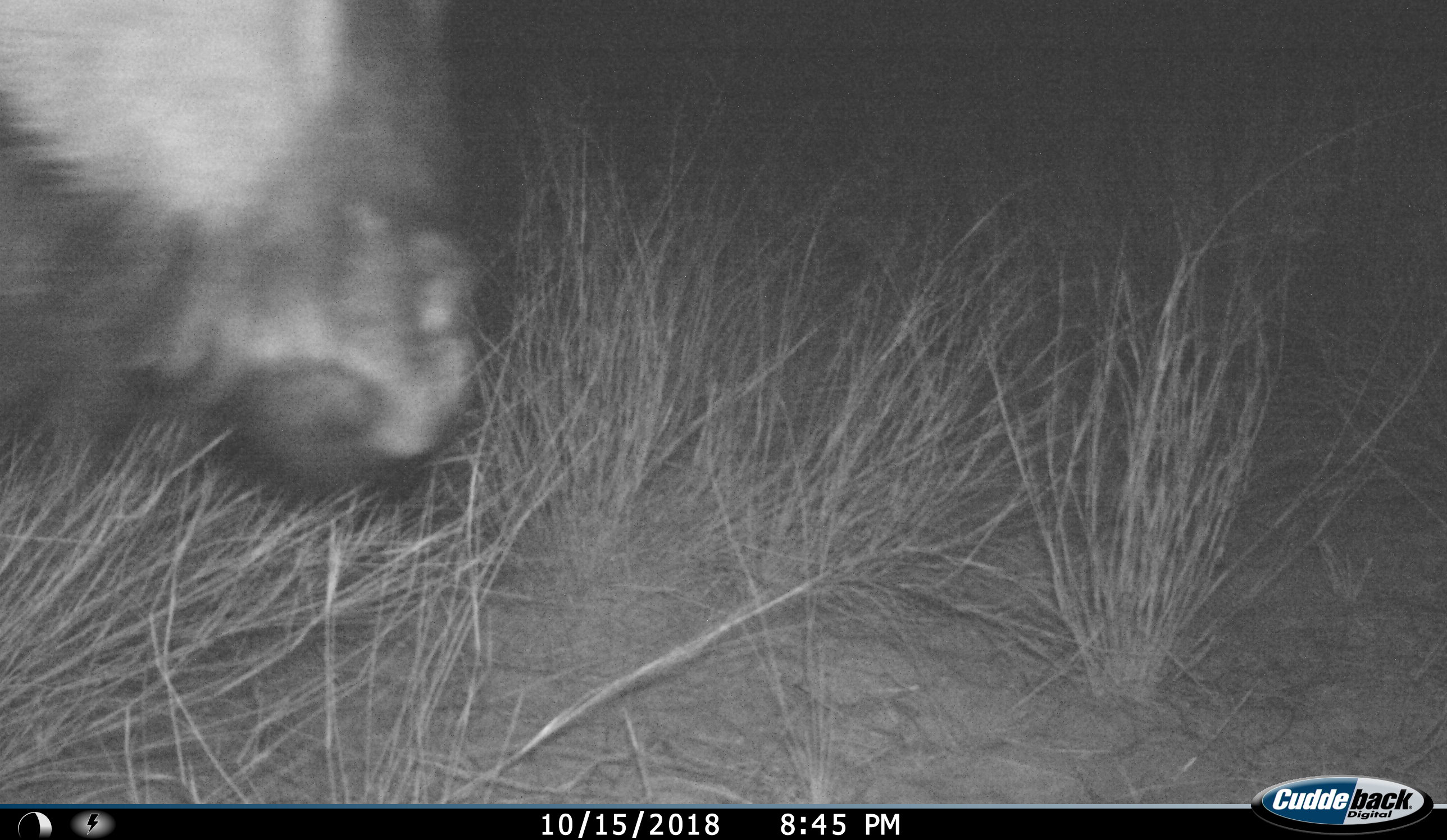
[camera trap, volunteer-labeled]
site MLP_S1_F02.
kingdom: Animalia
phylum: Chordata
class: Mammalia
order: Artiodactyla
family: Bovidae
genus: Connochaetes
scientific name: Connochaetes taurinus taurinus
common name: blue wildebeest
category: wildebeestblue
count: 1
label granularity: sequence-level